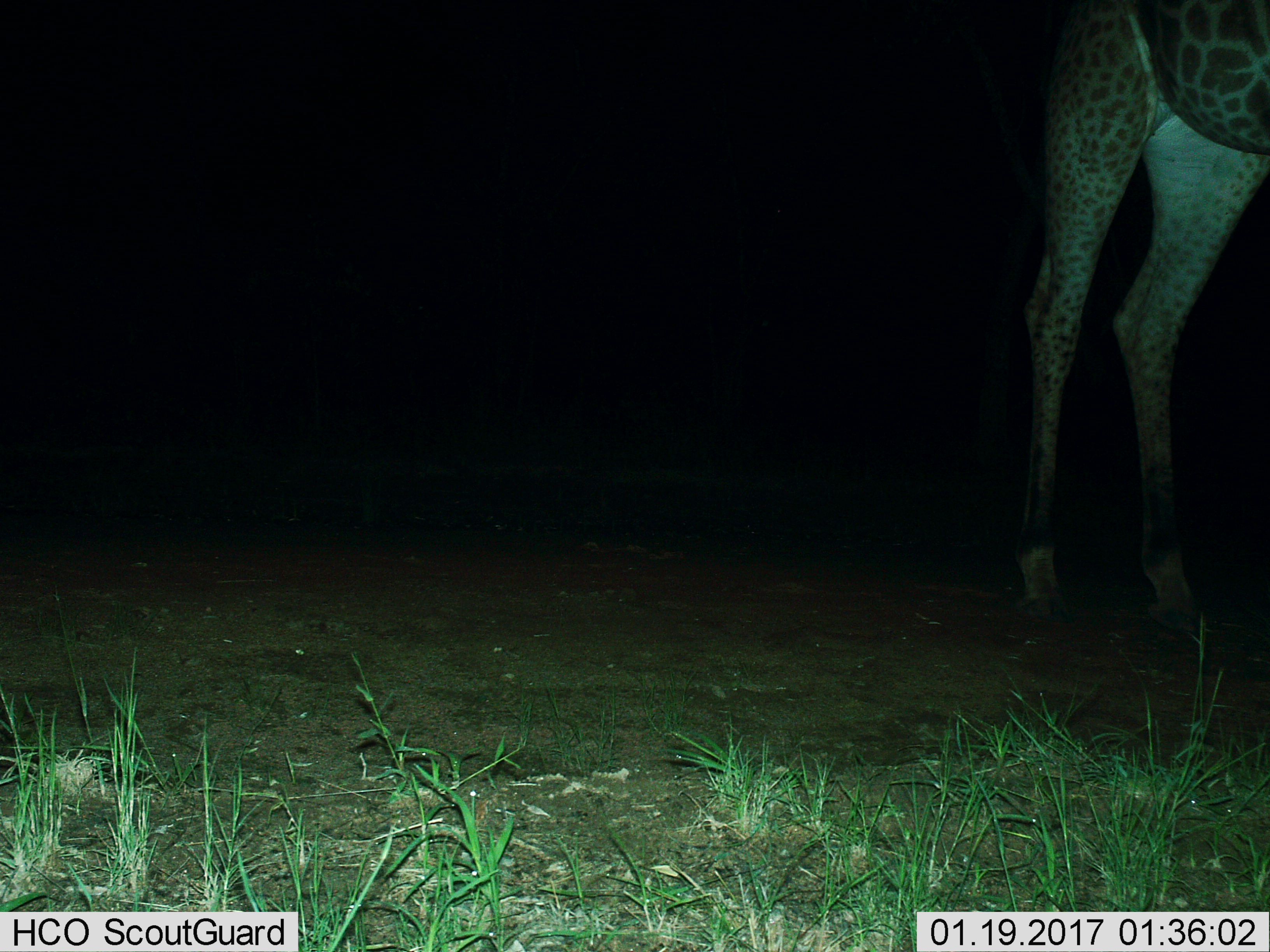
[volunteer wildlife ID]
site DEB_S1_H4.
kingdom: Animalia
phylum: Chordata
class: Mammalia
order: Artiodactyla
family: Giraffidae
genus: Giraffa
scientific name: Giraffa camelopardalis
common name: giraffe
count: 1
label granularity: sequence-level